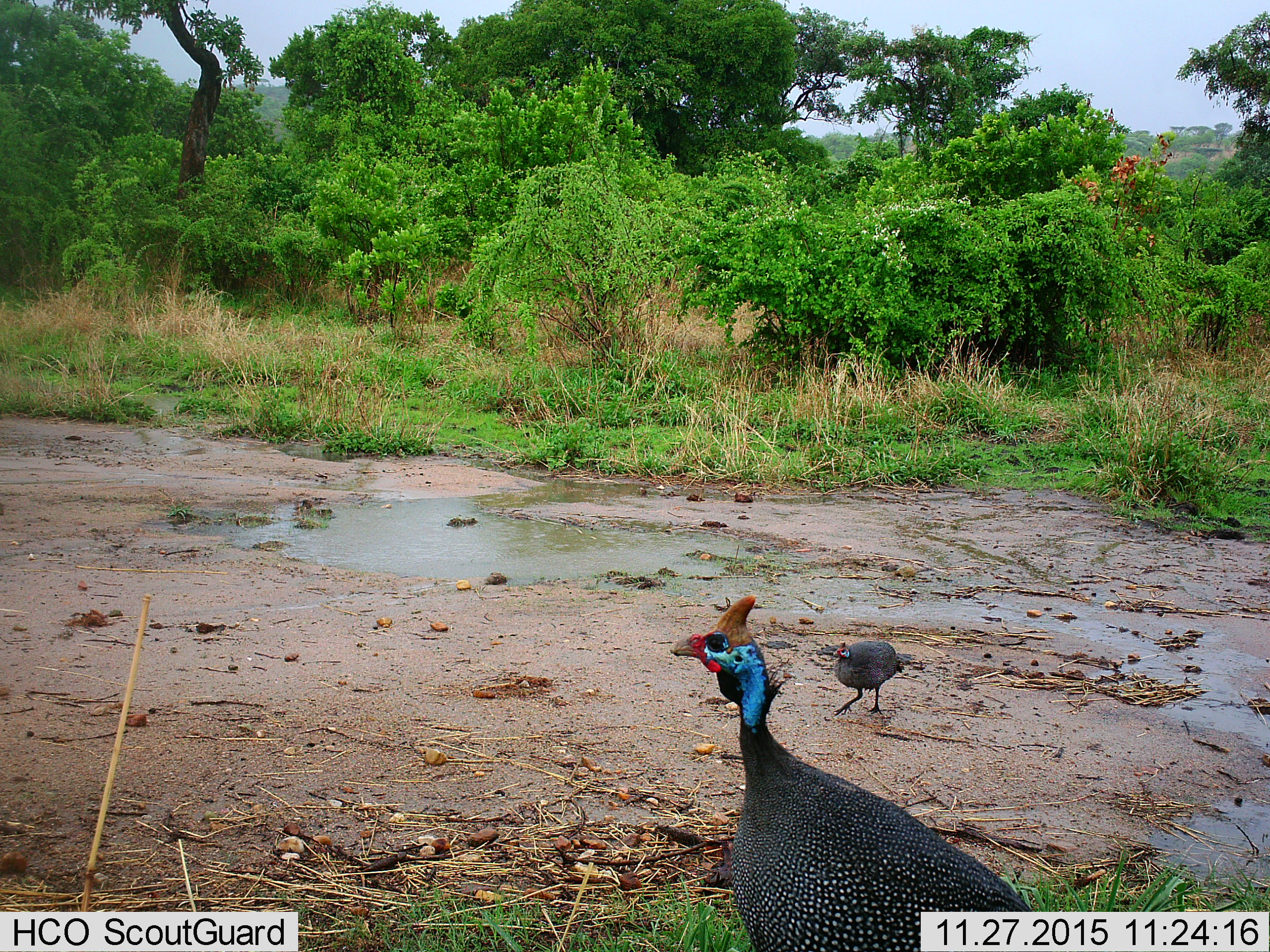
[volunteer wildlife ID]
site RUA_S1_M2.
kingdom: Animalia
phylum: Chordata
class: Aves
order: Galliformes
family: Numididae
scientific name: Numididae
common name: guineafowl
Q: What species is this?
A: Guineafowl (Numididae).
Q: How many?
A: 2.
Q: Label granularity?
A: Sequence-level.